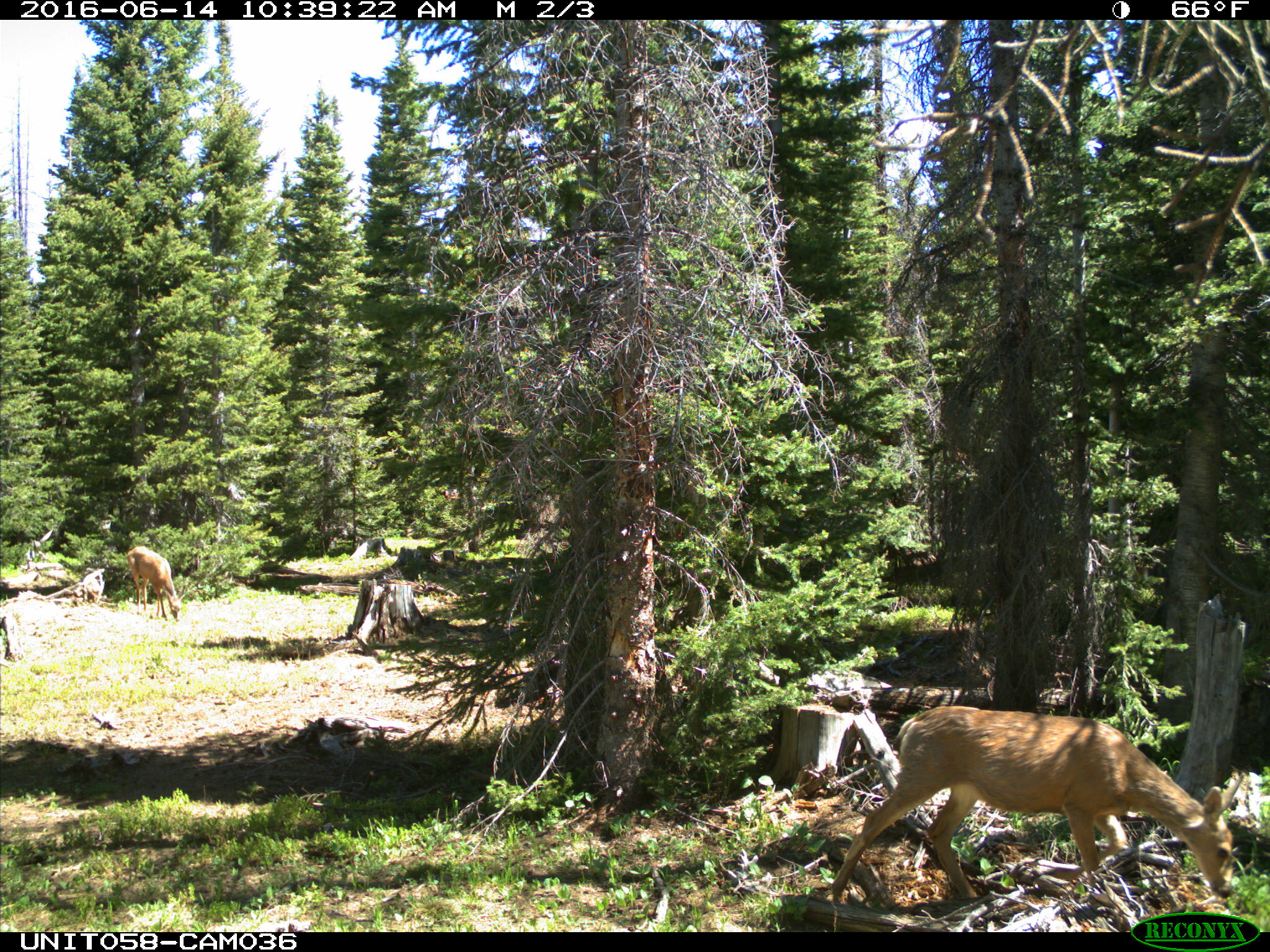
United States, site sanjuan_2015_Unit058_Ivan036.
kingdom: Animalia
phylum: Chordata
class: Mammalia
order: Artiodactyla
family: Cervidae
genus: Odocoileus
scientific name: Odocoileus hemionus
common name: mule deer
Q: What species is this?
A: Odocoileus hemionus (mule deer).